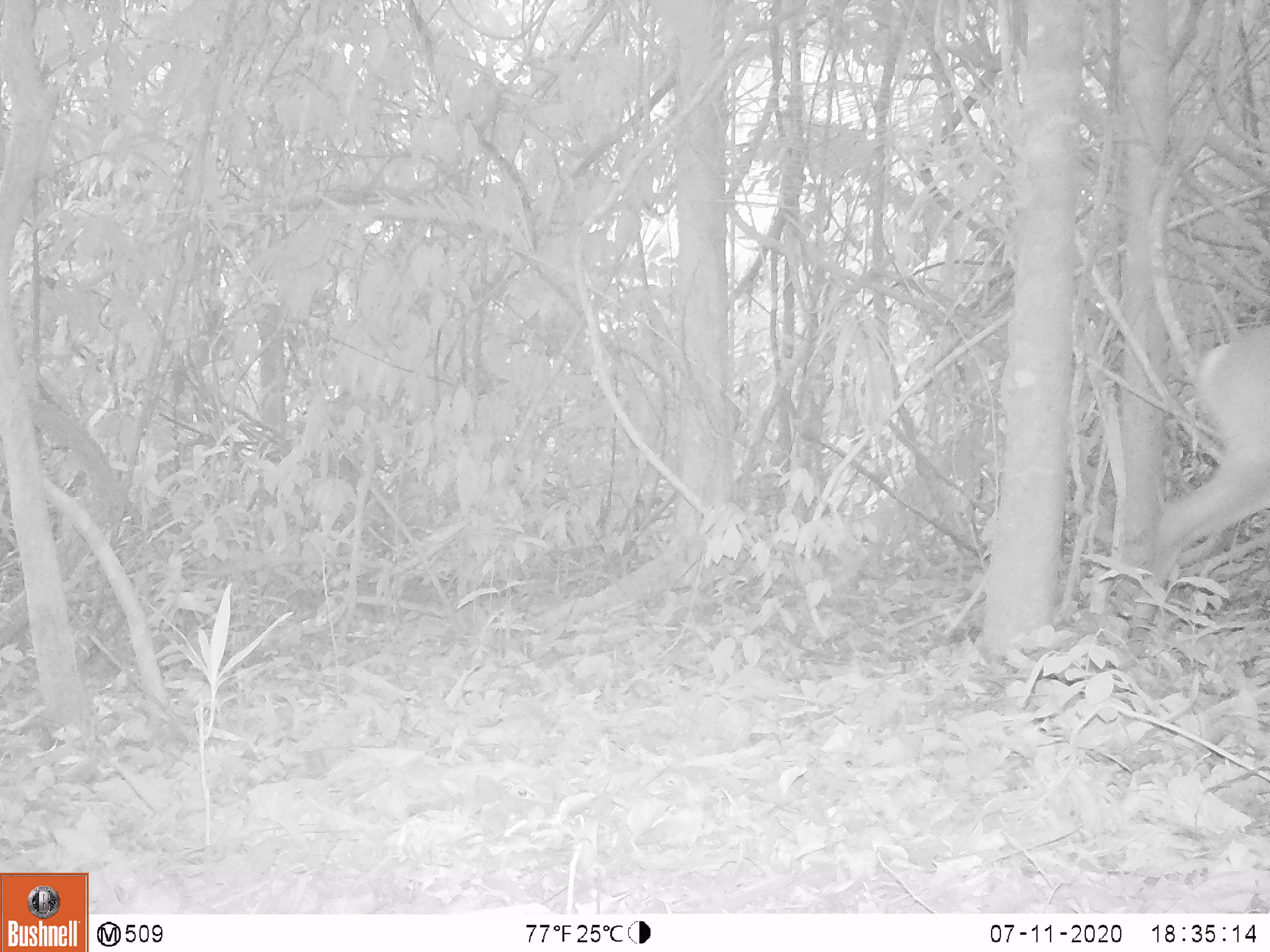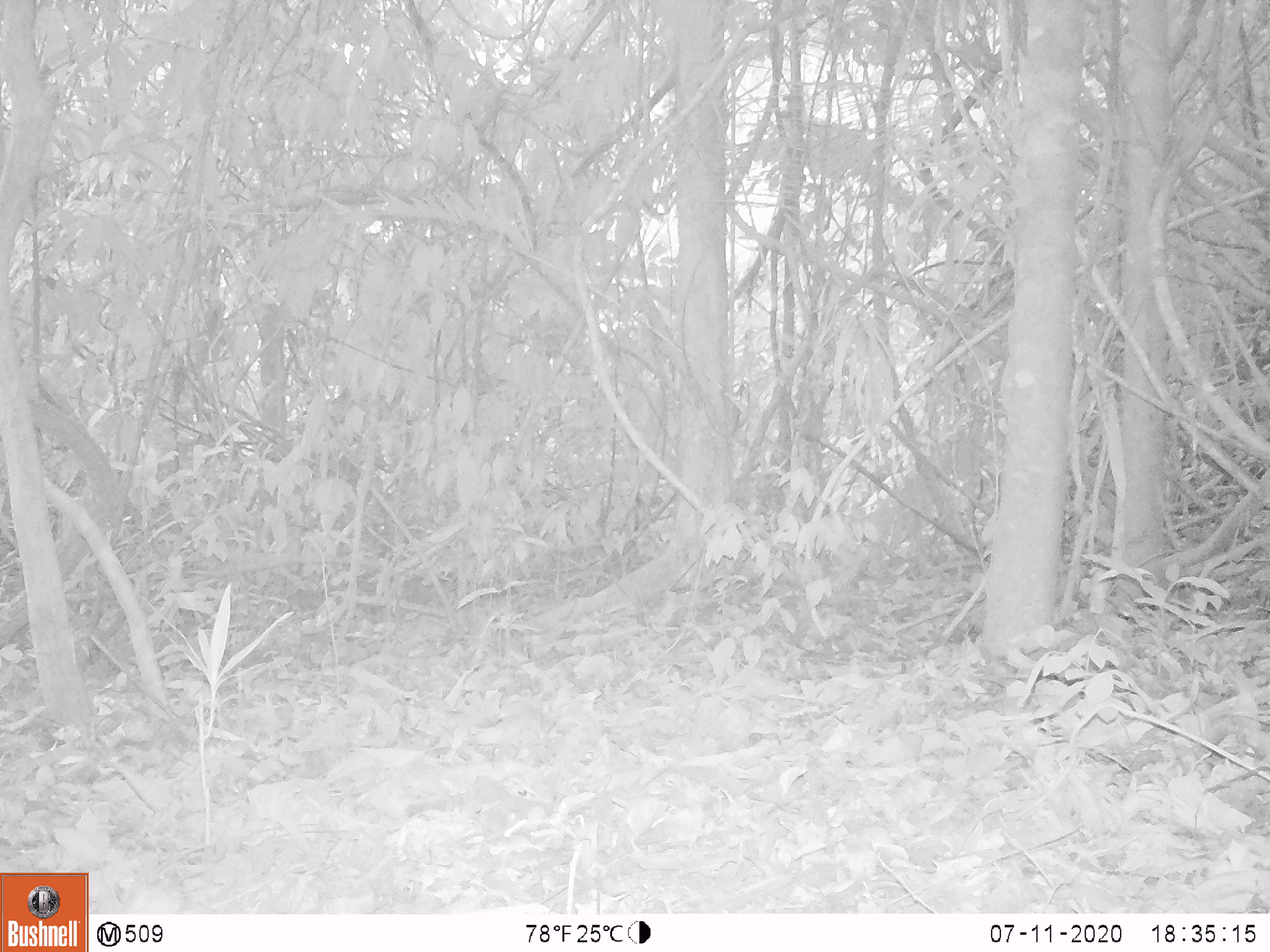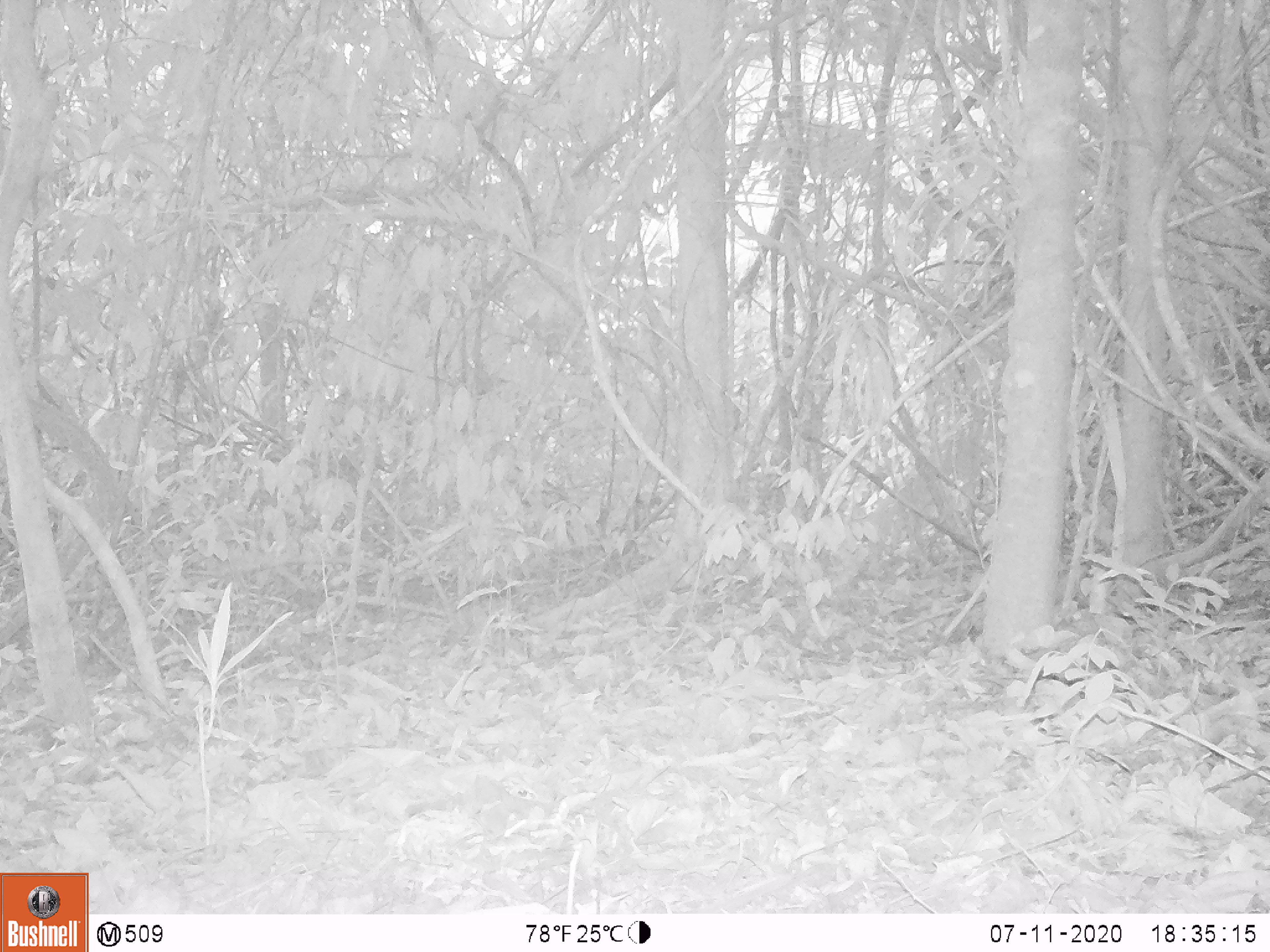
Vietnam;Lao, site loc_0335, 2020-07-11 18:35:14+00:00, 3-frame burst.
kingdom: Animalia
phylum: Chordata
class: Mammalia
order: Artiodactyla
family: Cervidae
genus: Muntiacus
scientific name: Muntiacus vuquangensis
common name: large-antlered muntjac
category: large antlered muntjac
Large antlered muntjac (large-antlered muntjac) (Muntiacus vuquangensis). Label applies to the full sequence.